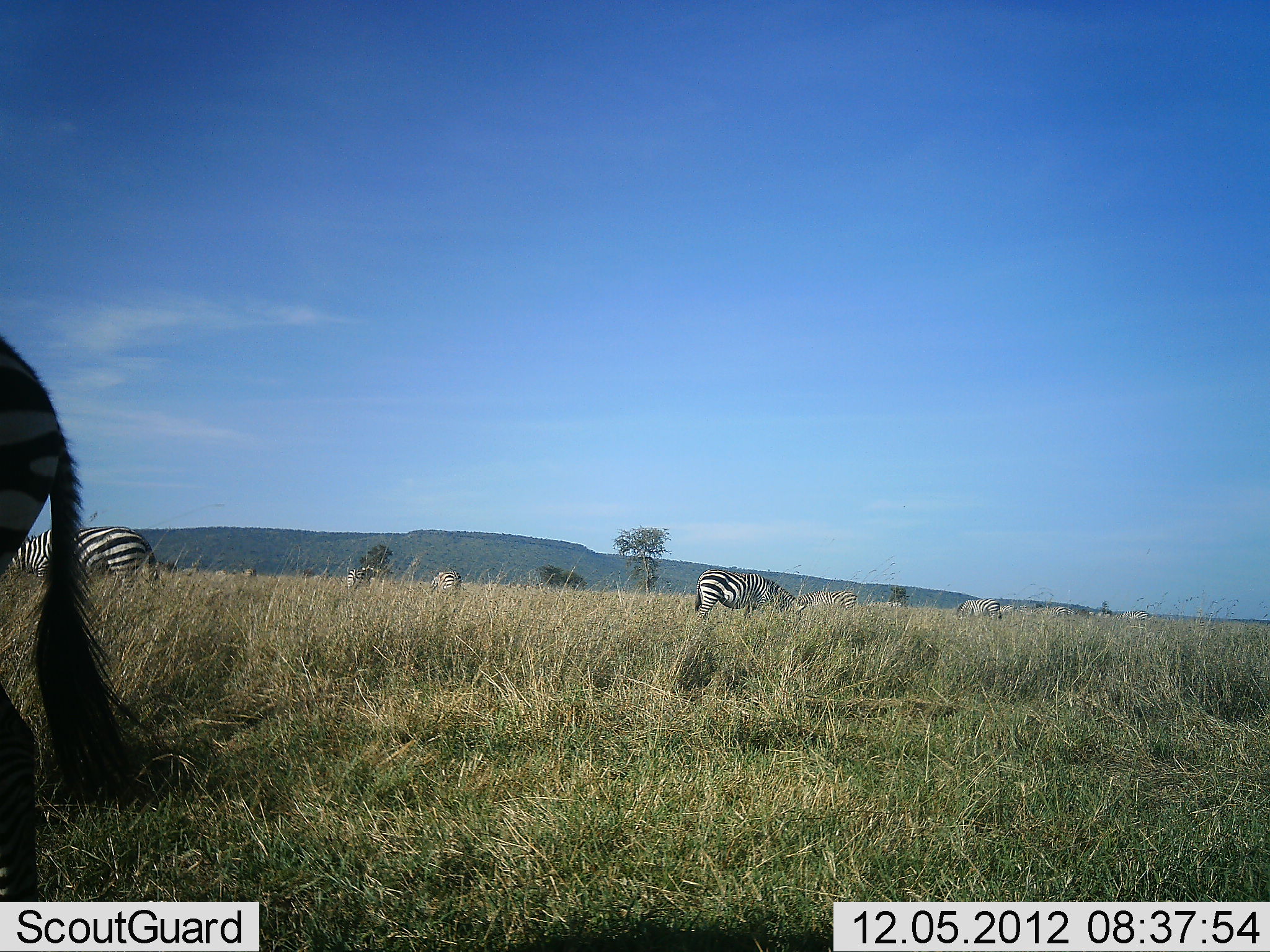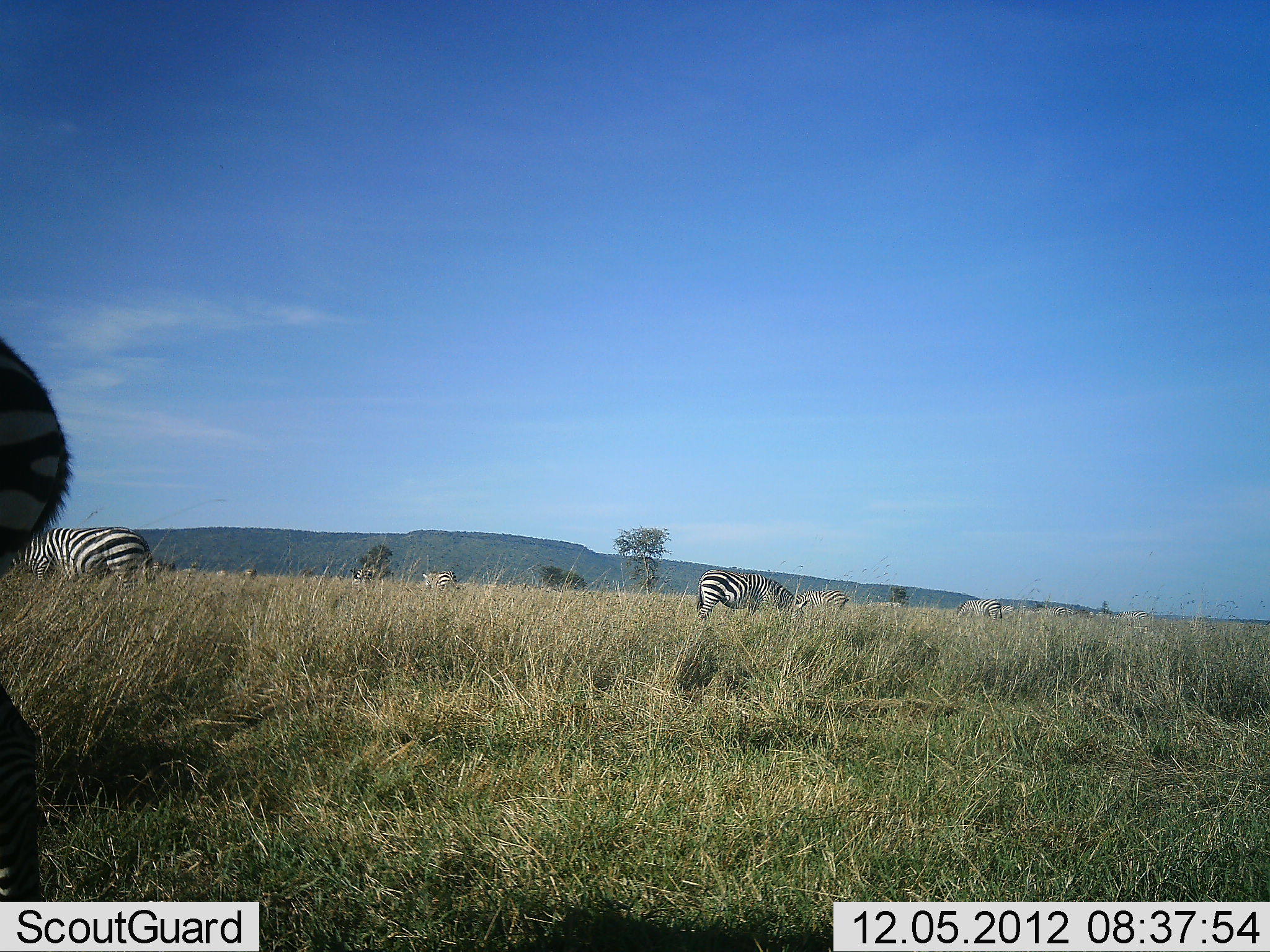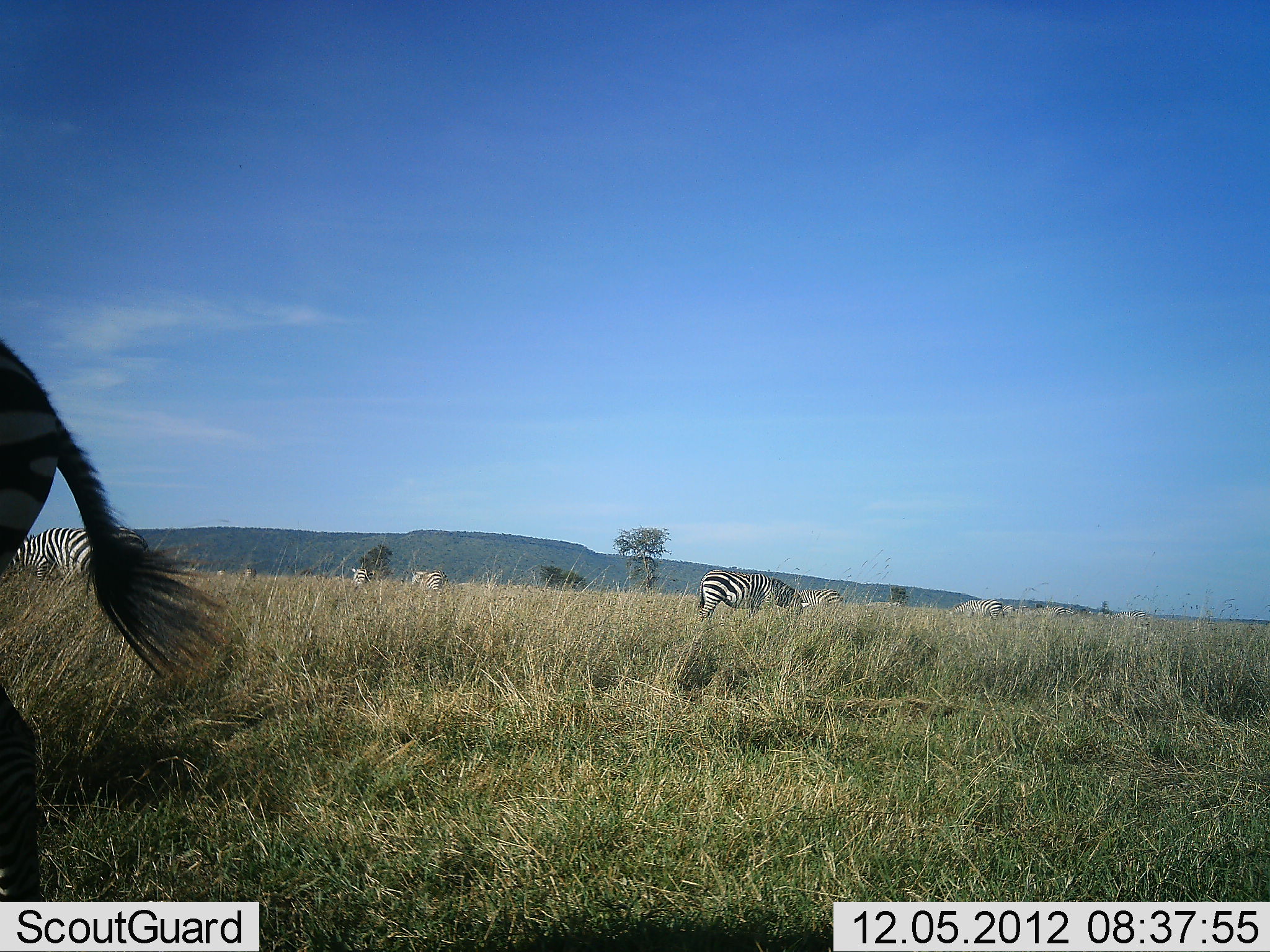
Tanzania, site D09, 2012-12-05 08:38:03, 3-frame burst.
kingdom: Animalia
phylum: Chordata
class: Mammalia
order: Perissodactyla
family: Equidae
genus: Equus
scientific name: Equus quagga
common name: plains zebra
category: zebra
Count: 8.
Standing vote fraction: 40%.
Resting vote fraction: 0%.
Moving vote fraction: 0%.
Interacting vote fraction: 0%.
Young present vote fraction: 0%.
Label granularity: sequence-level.